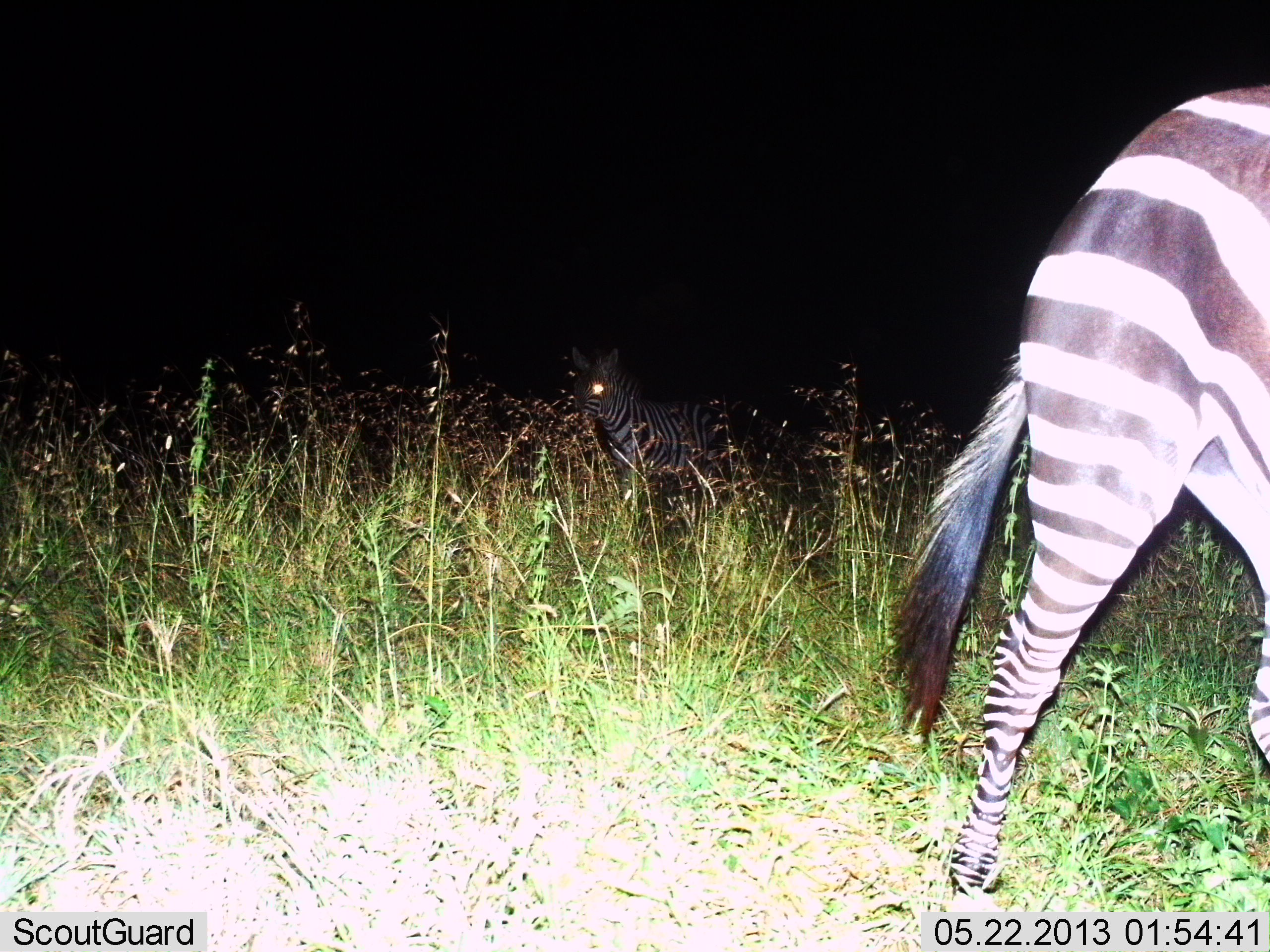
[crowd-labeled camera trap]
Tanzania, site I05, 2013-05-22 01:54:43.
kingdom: Animalia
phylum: Chordata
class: Mammalia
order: Perissodactyla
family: Equidae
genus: Equus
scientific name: Equus quagga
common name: plains zebra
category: zebra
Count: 2.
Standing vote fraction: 50%.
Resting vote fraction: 0%.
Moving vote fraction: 70%.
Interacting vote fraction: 0%.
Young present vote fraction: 0%.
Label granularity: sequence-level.